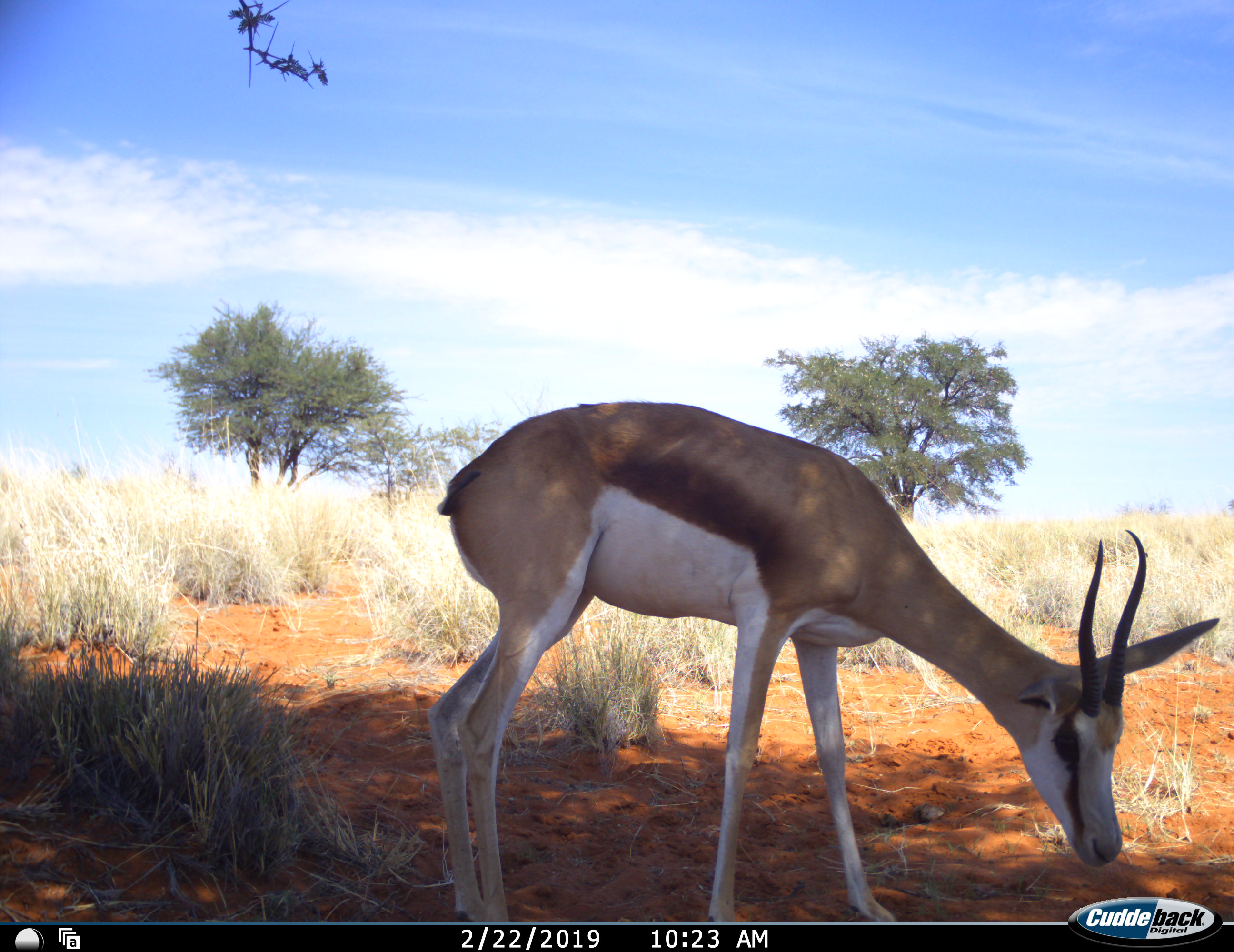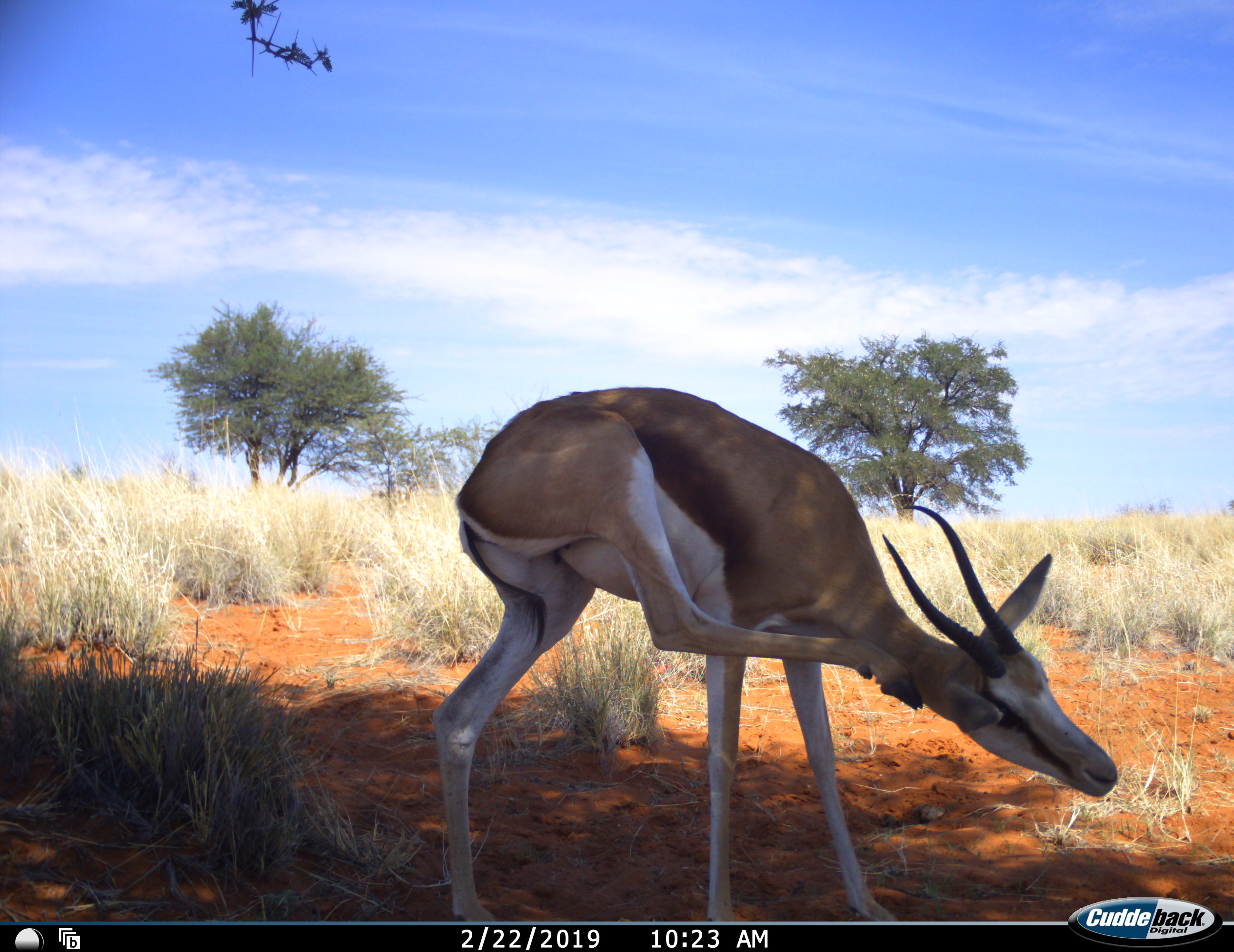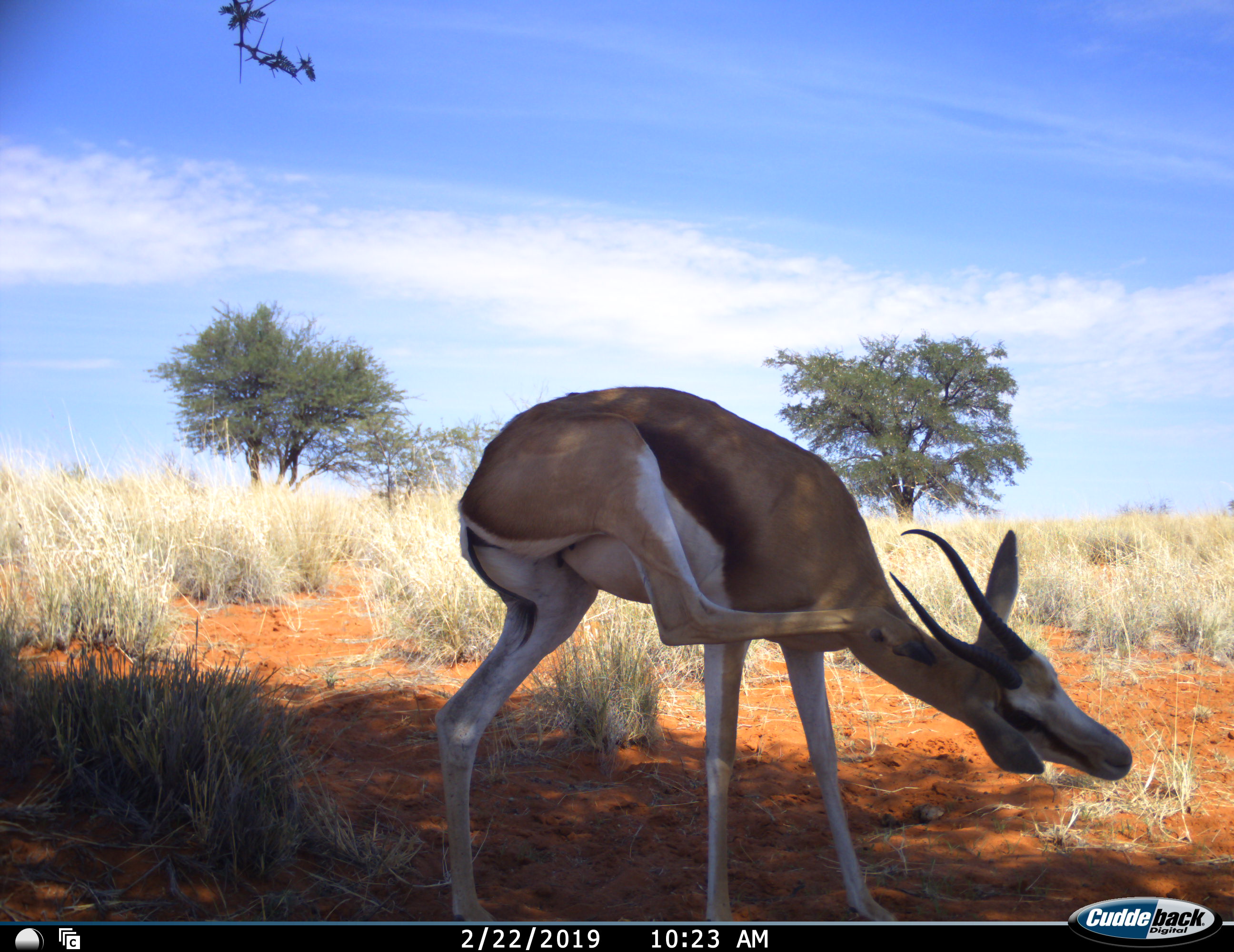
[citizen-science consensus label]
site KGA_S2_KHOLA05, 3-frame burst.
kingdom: Animalia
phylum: Chordata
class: Mammalia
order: Artiodactyla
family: Bovidae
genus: Antidorcas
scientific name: Antidorcas marsupialis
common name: springbok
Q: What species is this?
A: Springbok (Antidorcas marsupialis).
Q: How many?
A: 1.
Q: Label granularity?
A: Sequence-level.